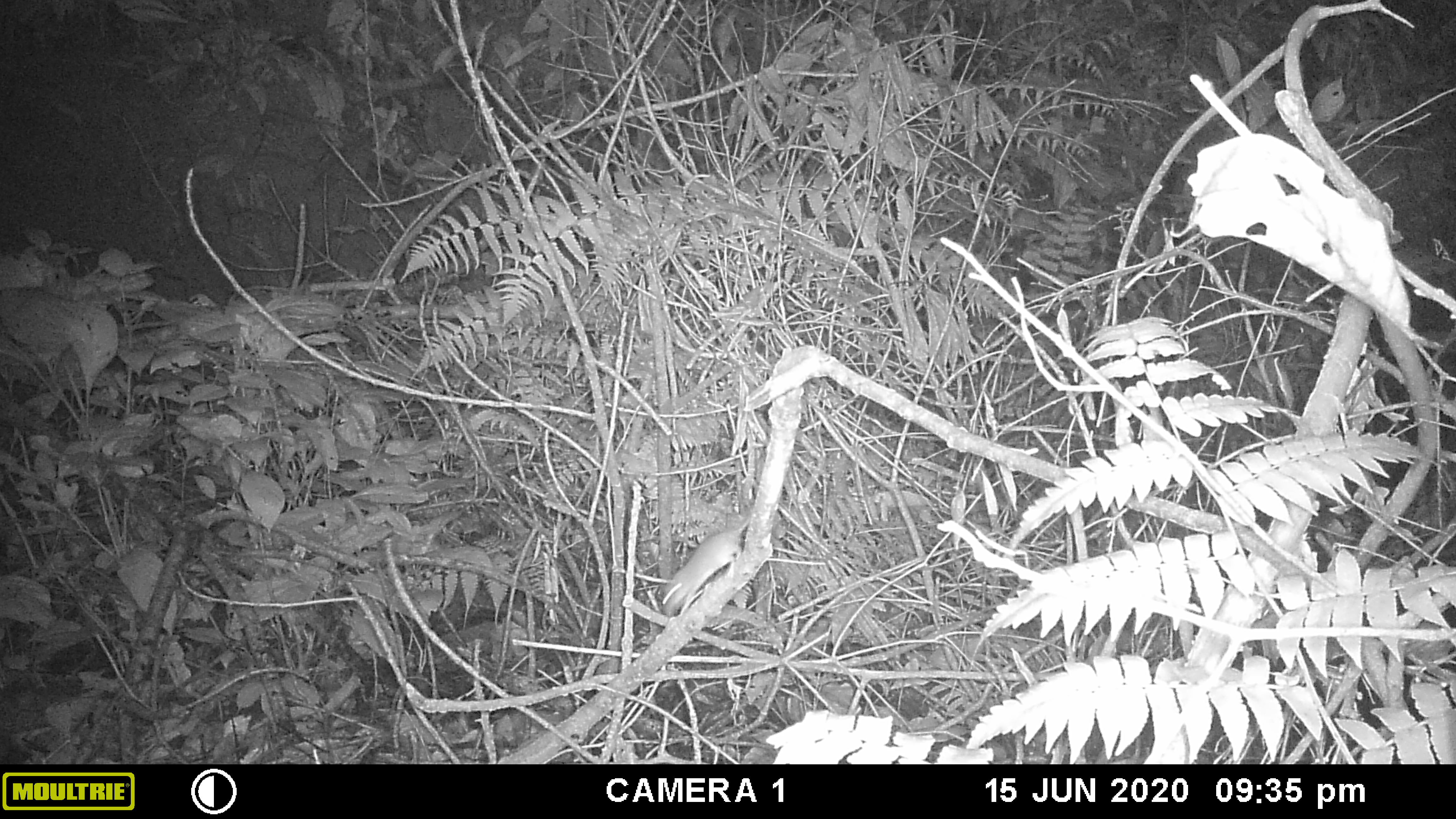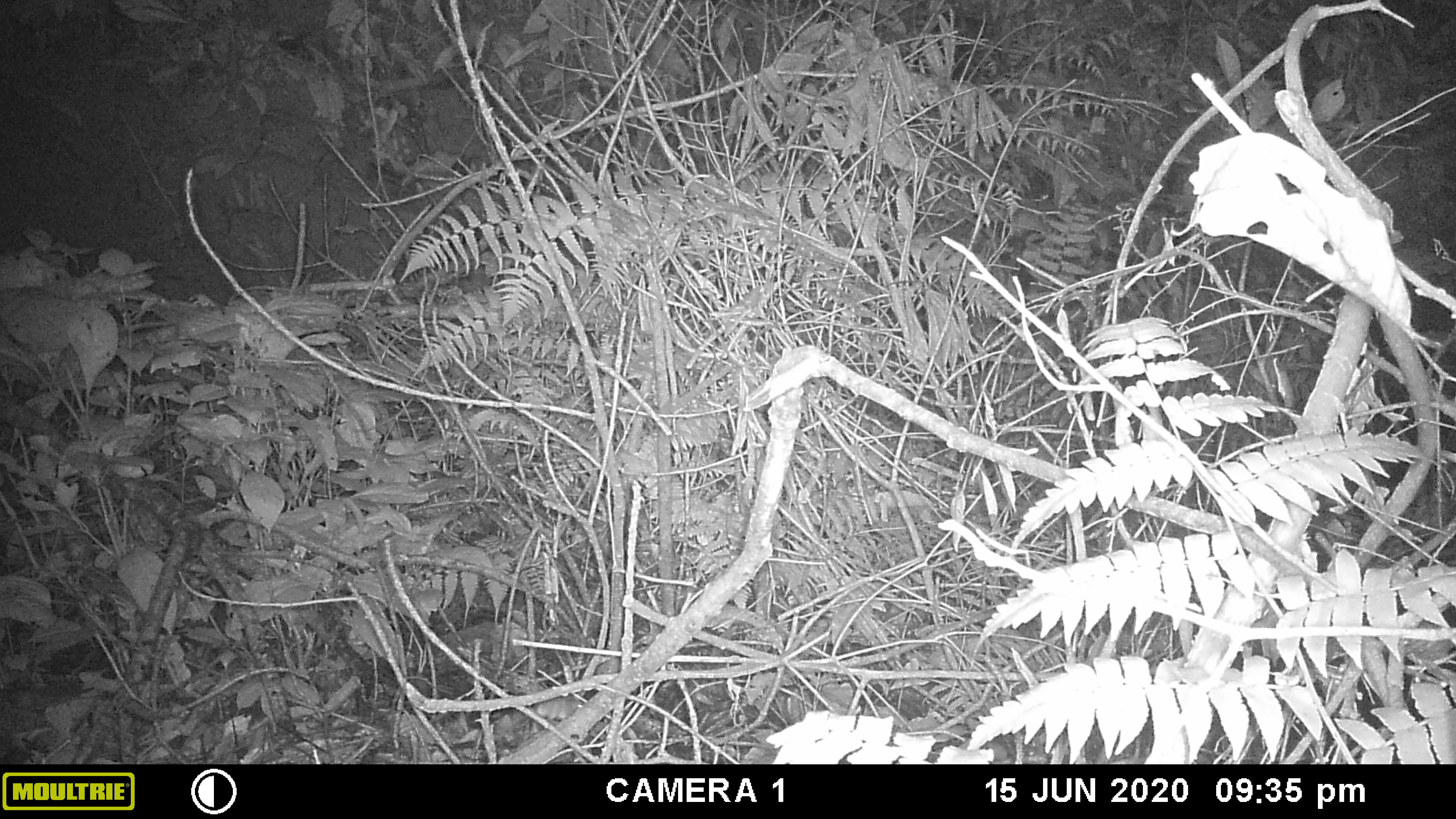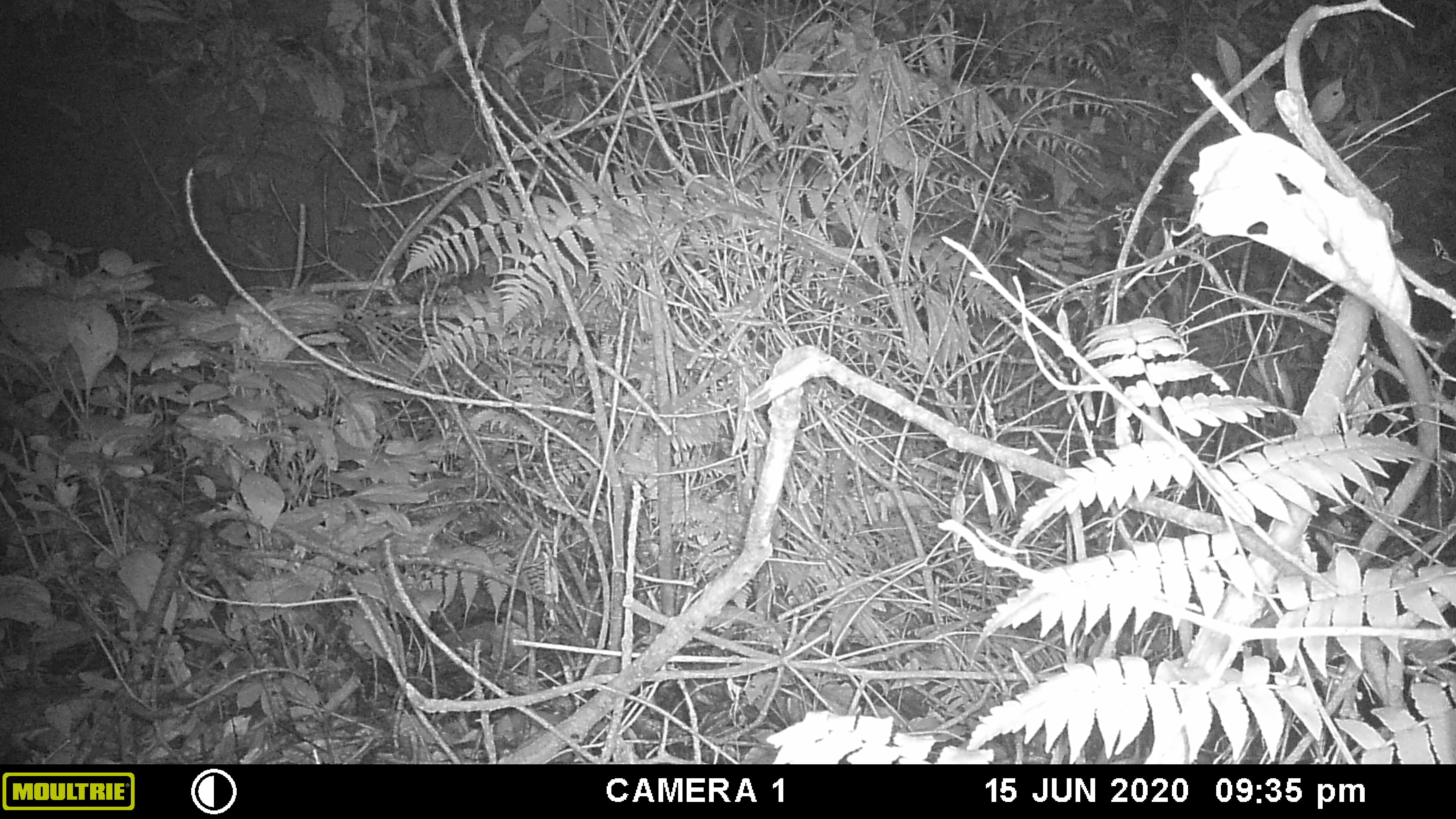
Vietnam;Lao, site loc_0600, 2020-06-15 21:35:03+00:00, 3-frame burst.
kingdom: Animalia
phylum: Chordata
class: Mammalia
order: Rodentia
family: Muridae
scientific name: Muridae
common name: old-world mice and rats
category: unidentified murid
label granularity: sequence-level